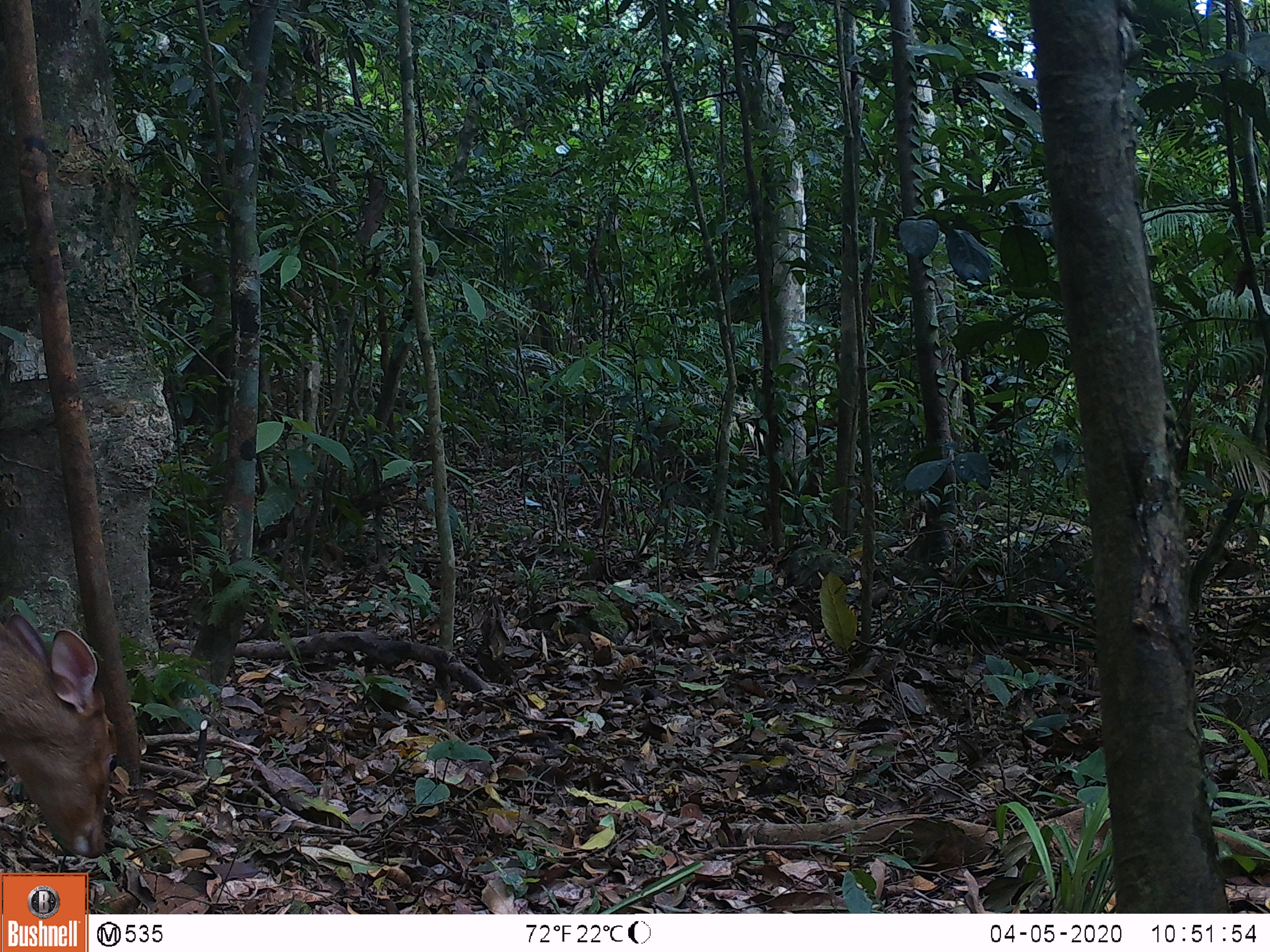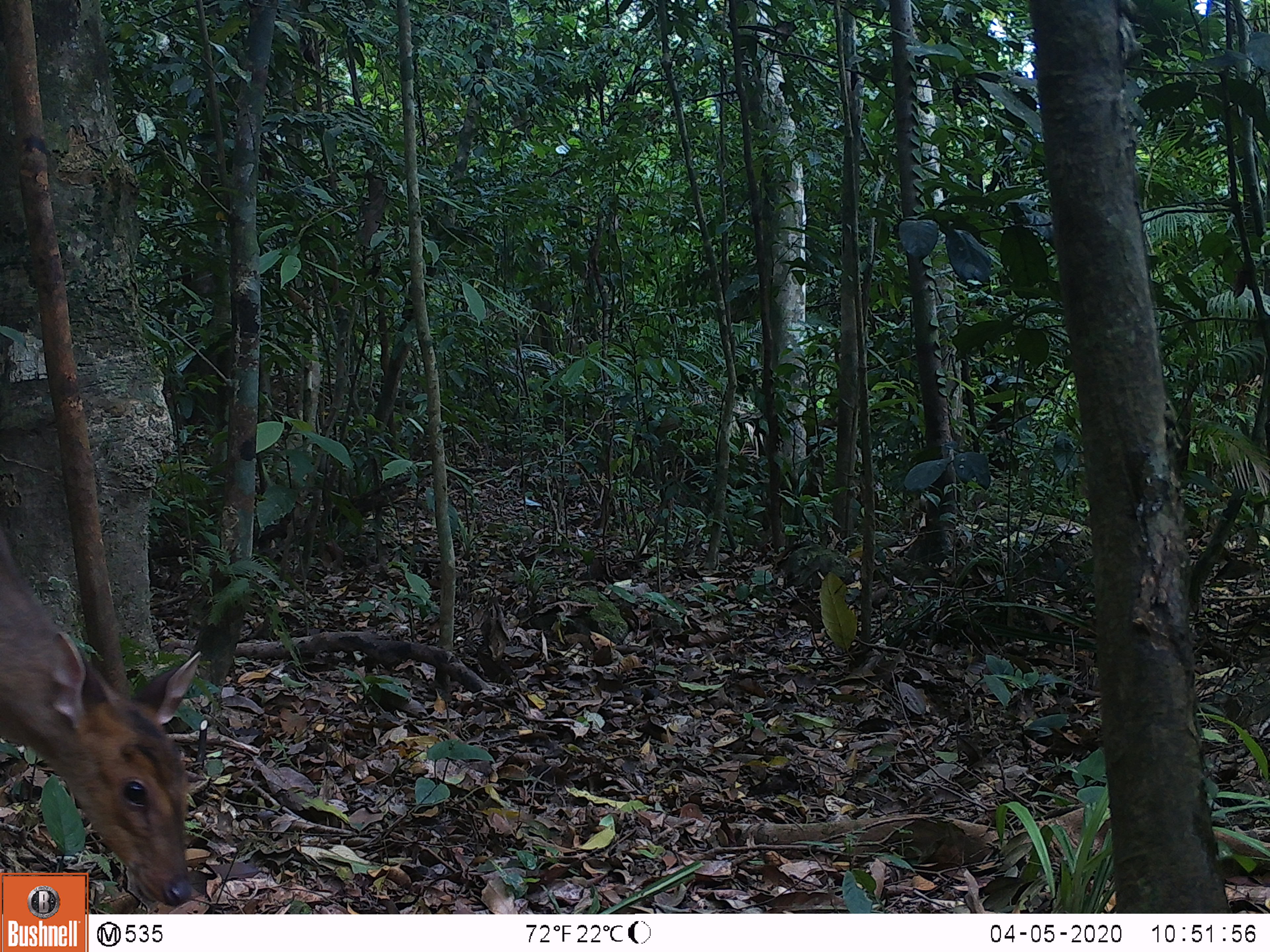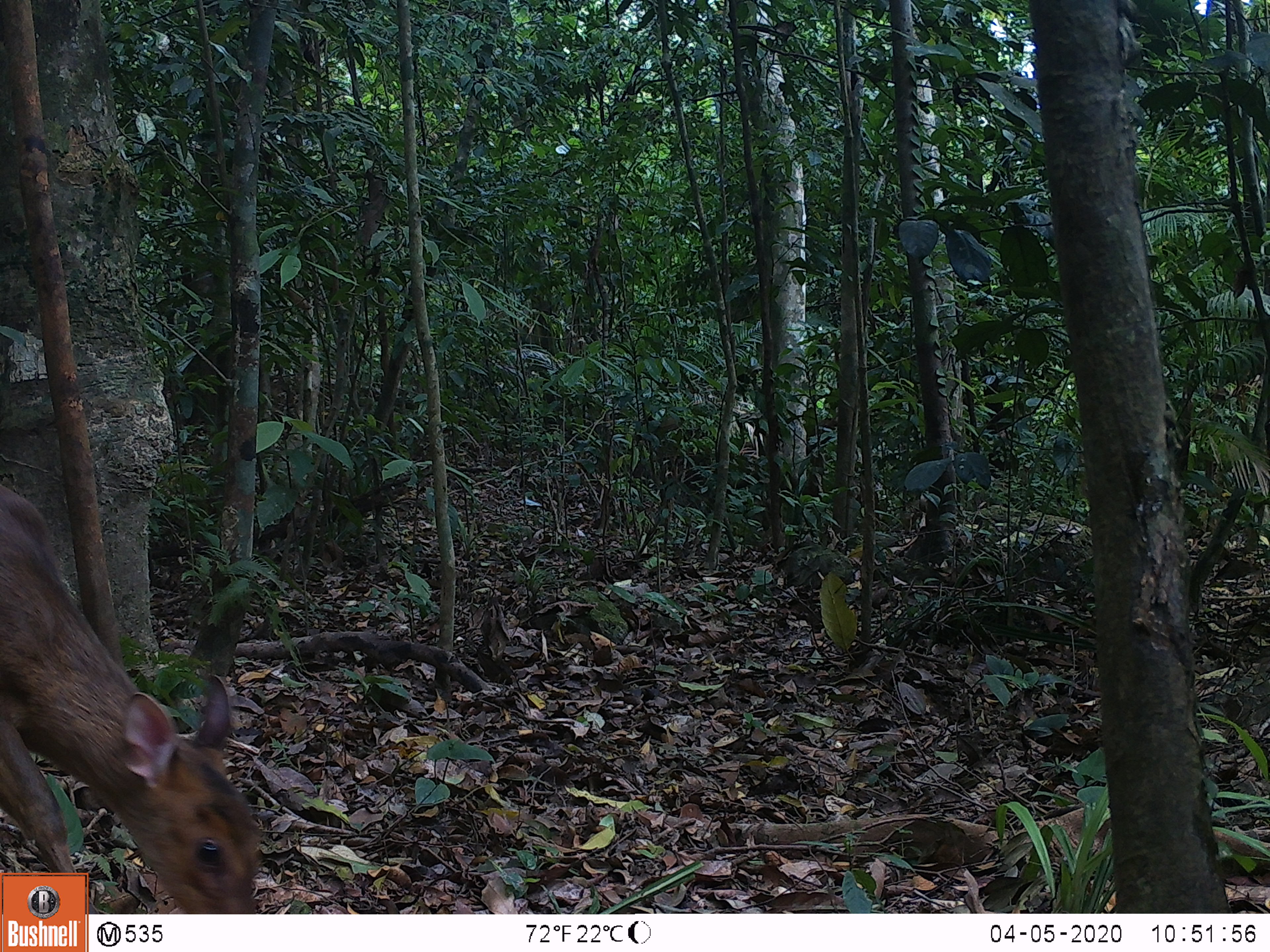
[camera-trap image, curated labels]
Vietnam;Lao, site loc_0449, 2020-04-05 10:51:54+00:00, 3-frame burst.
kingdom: Animalia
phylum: Chordata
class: Mammalia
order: Artiodactyla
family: Cervidae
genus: Muntiacus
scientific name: Muntiacus vuquangensis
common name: large-antlered muntjac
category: large antlered muntjac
Large antlered muntjac (large-antlered muntjac) (Muntiacus vuquangensis). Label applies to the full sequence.